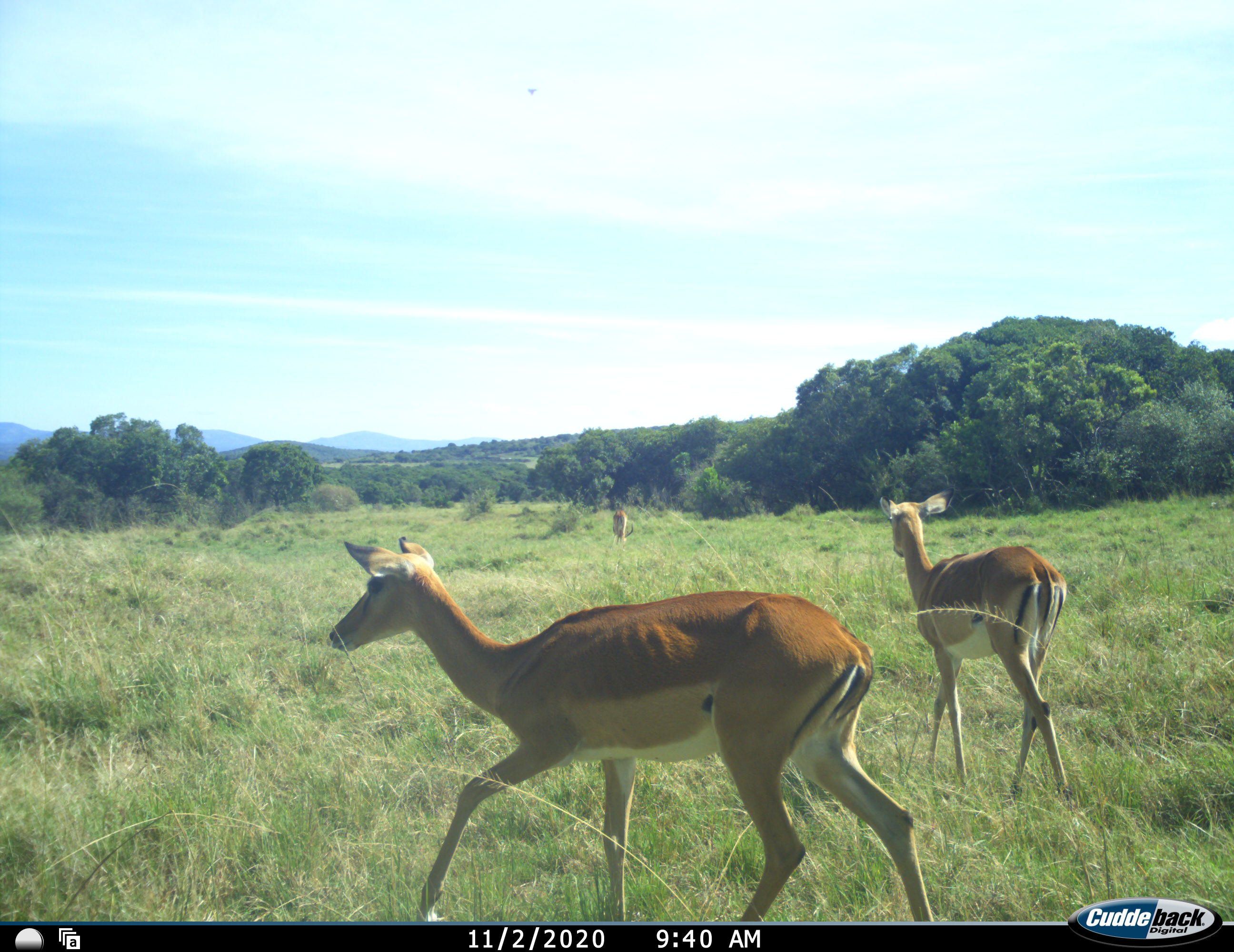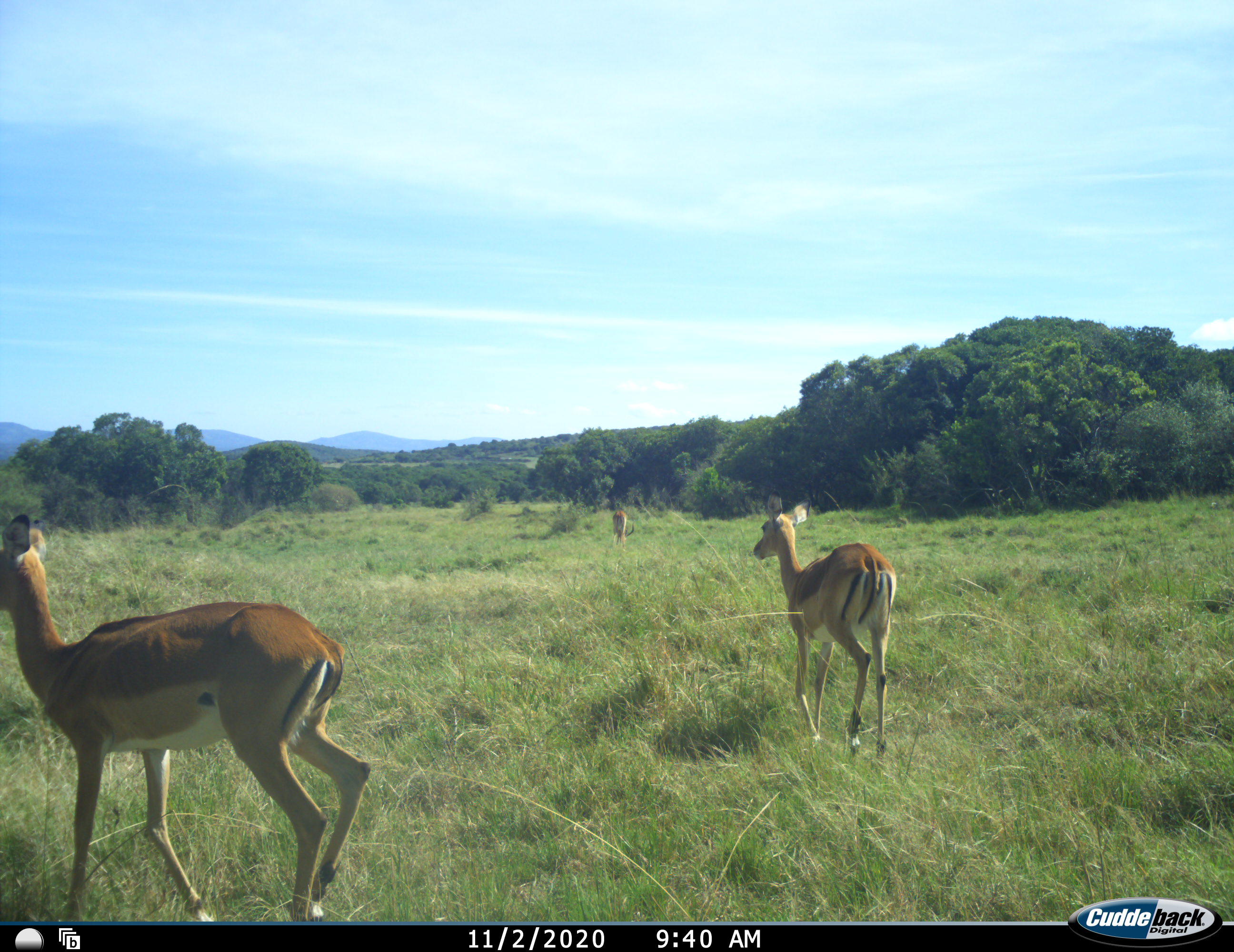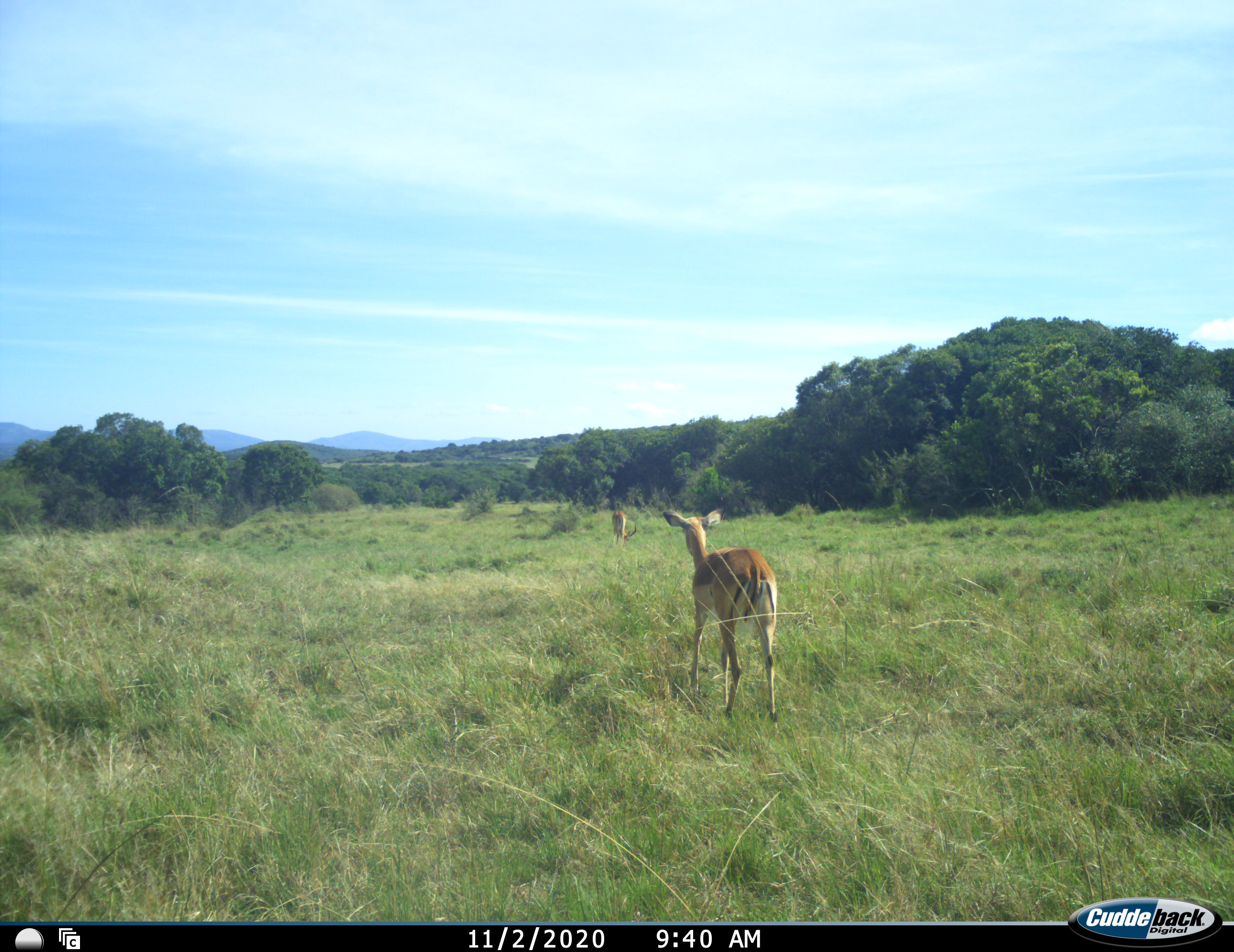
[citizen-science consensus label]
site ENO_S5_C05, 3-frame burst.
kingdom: Animalia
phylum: Chordata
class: Mammalia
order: Artiodactyla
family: Bovidae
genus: Aepyceros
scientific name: Aepyceros melampus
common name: impala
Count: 3.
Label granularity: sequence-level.